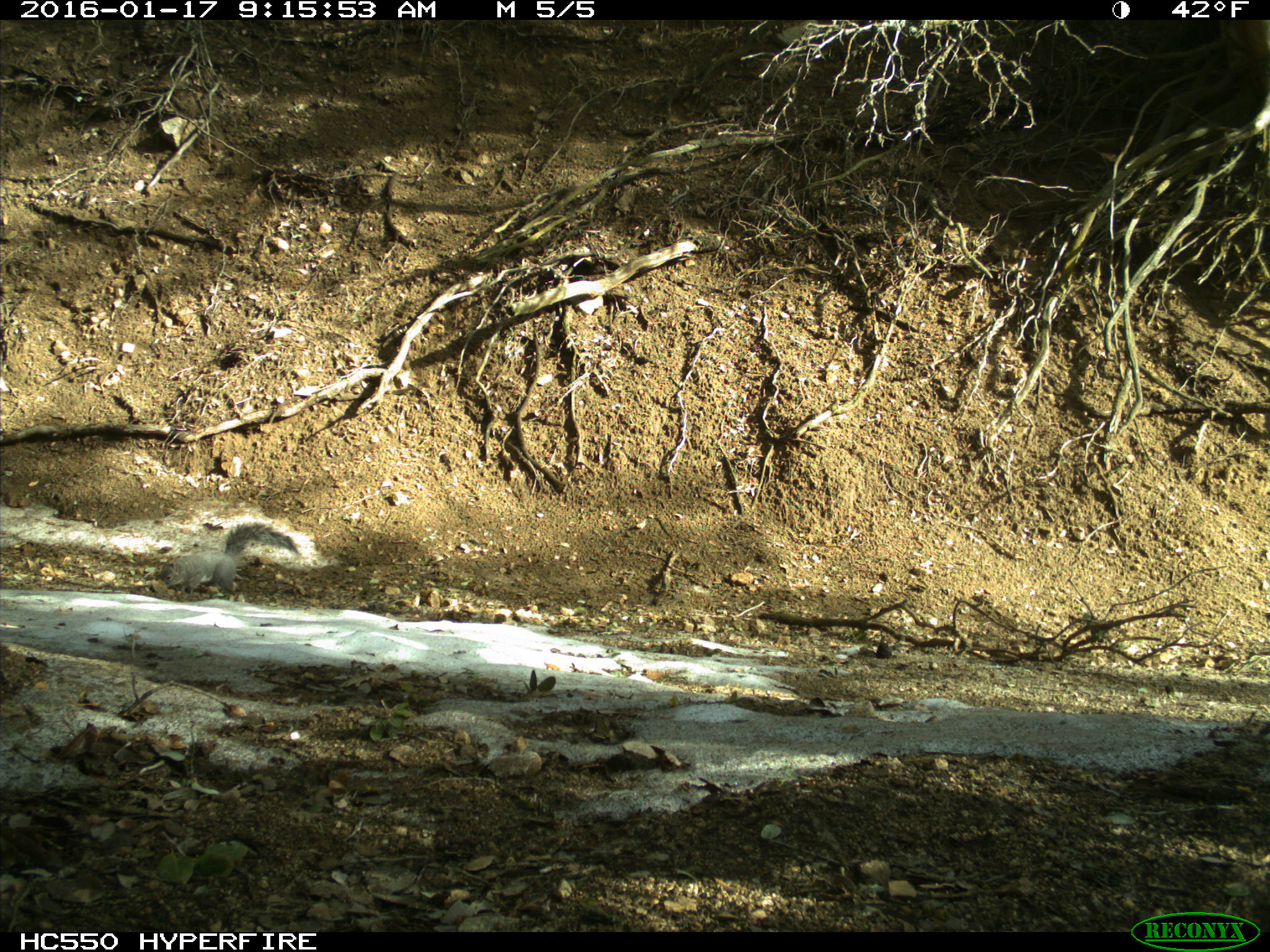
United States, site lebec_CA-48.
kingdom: Animalia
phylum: Chordata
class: Mammalia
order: Rodentia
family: Sciuridae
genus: Sciurus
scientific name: Sciurus carolinensis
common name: eastern gray squirrel